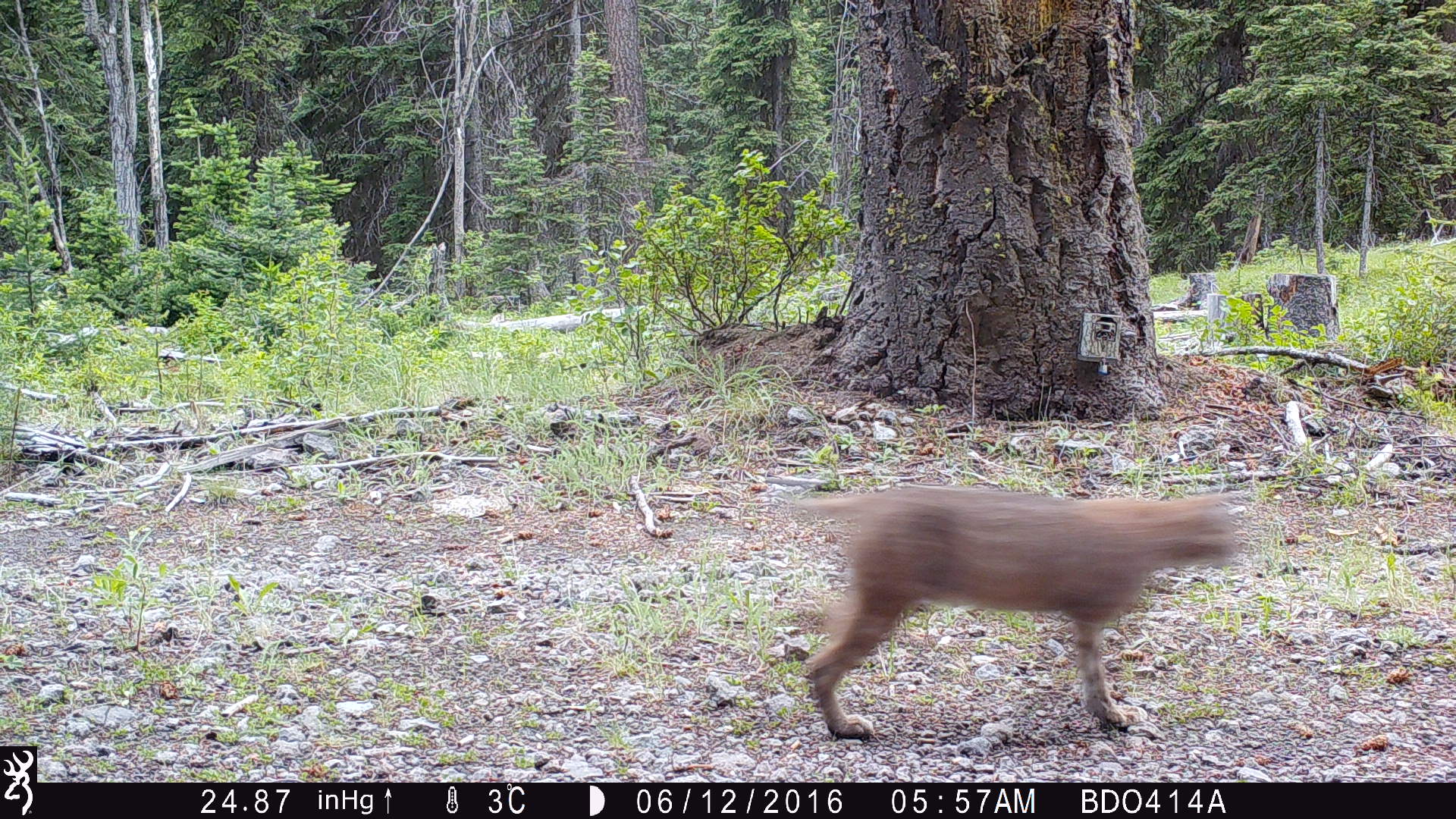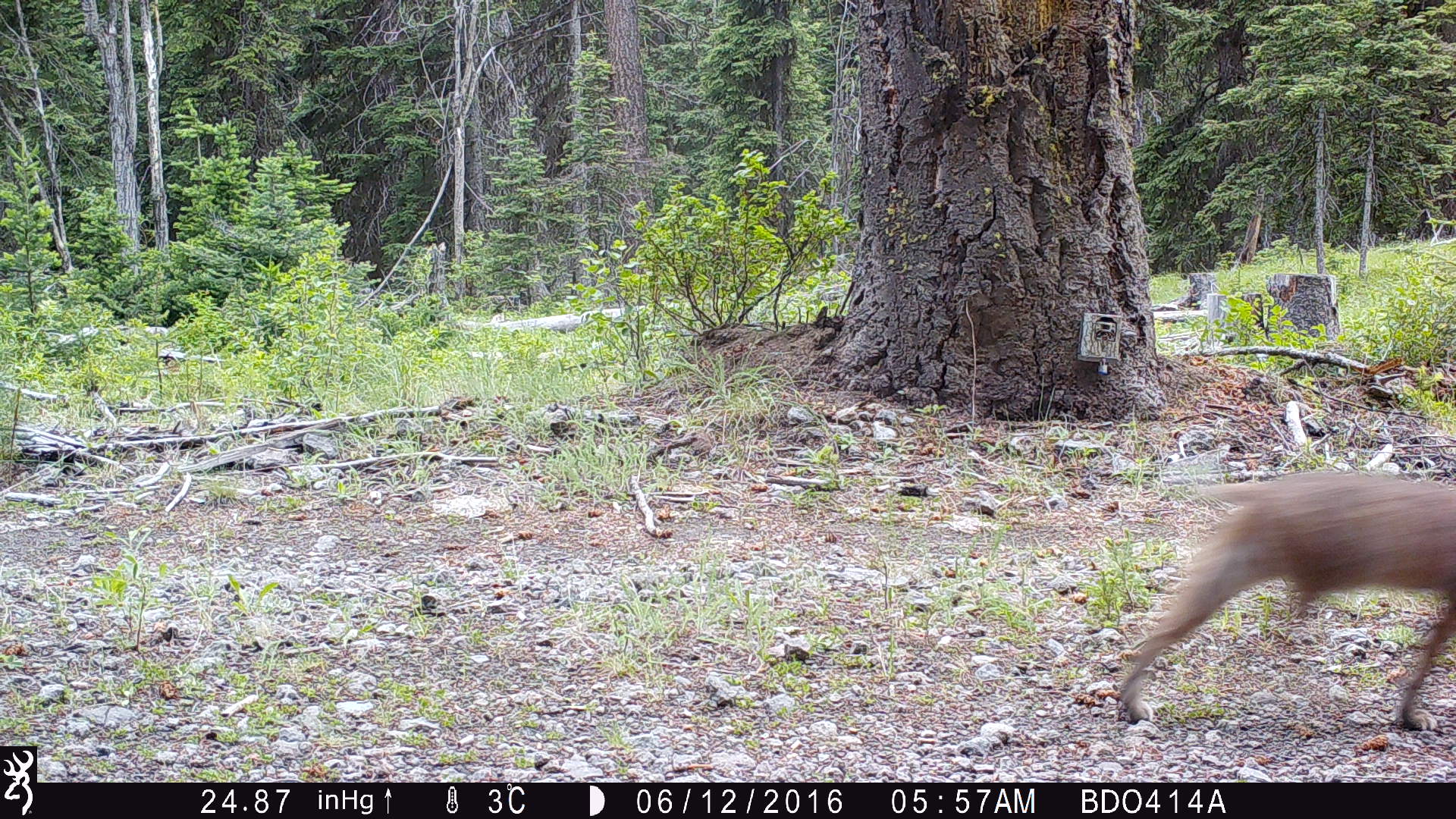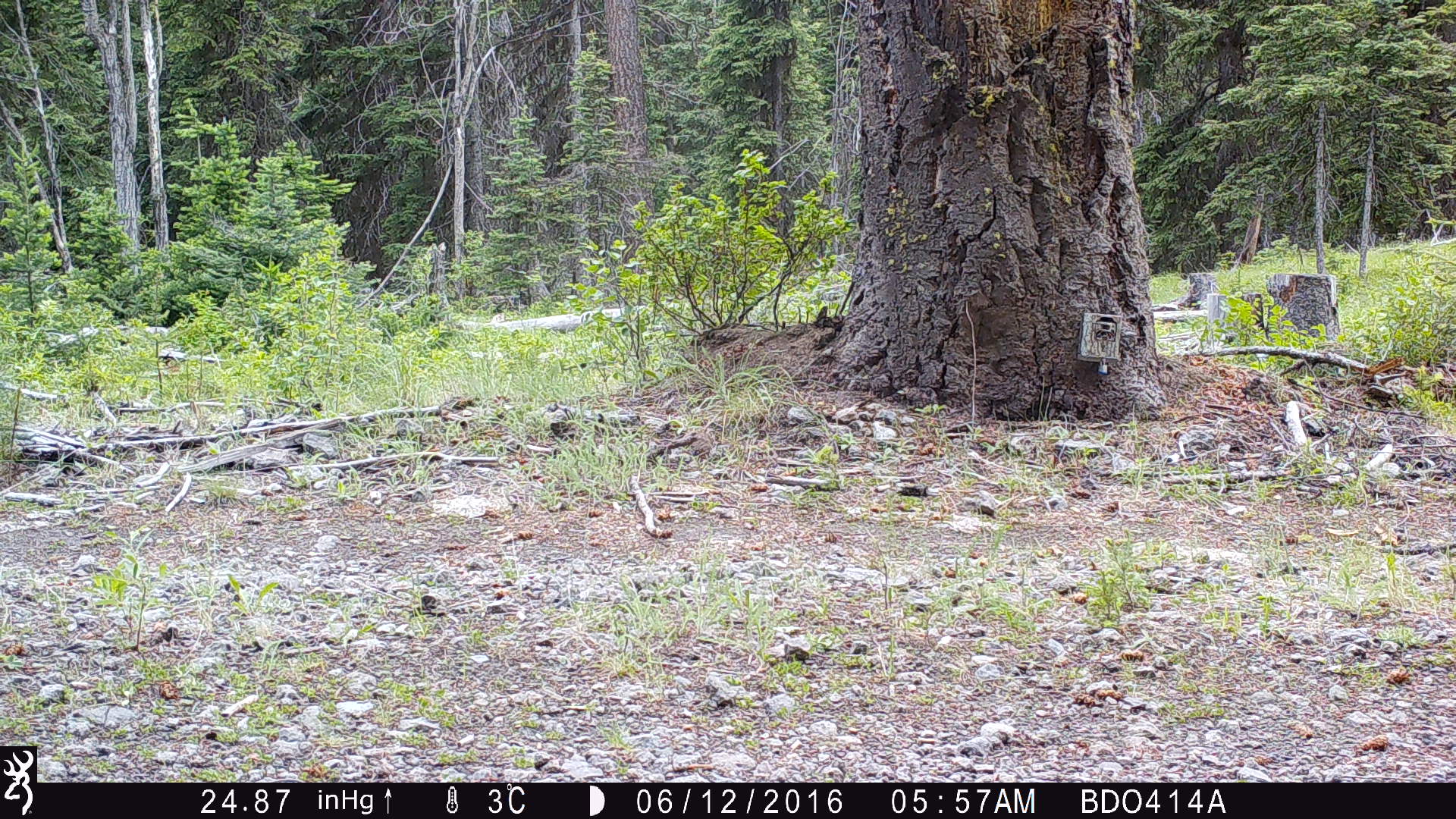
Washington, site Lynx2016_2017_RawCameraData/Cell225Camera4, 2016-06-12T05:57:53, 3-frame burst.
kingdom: Animalia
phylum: Chordata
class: Mammalia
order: Carnivora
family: Felidae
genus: Lynx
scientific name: Lynx rufus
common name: bobcat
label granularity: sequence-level